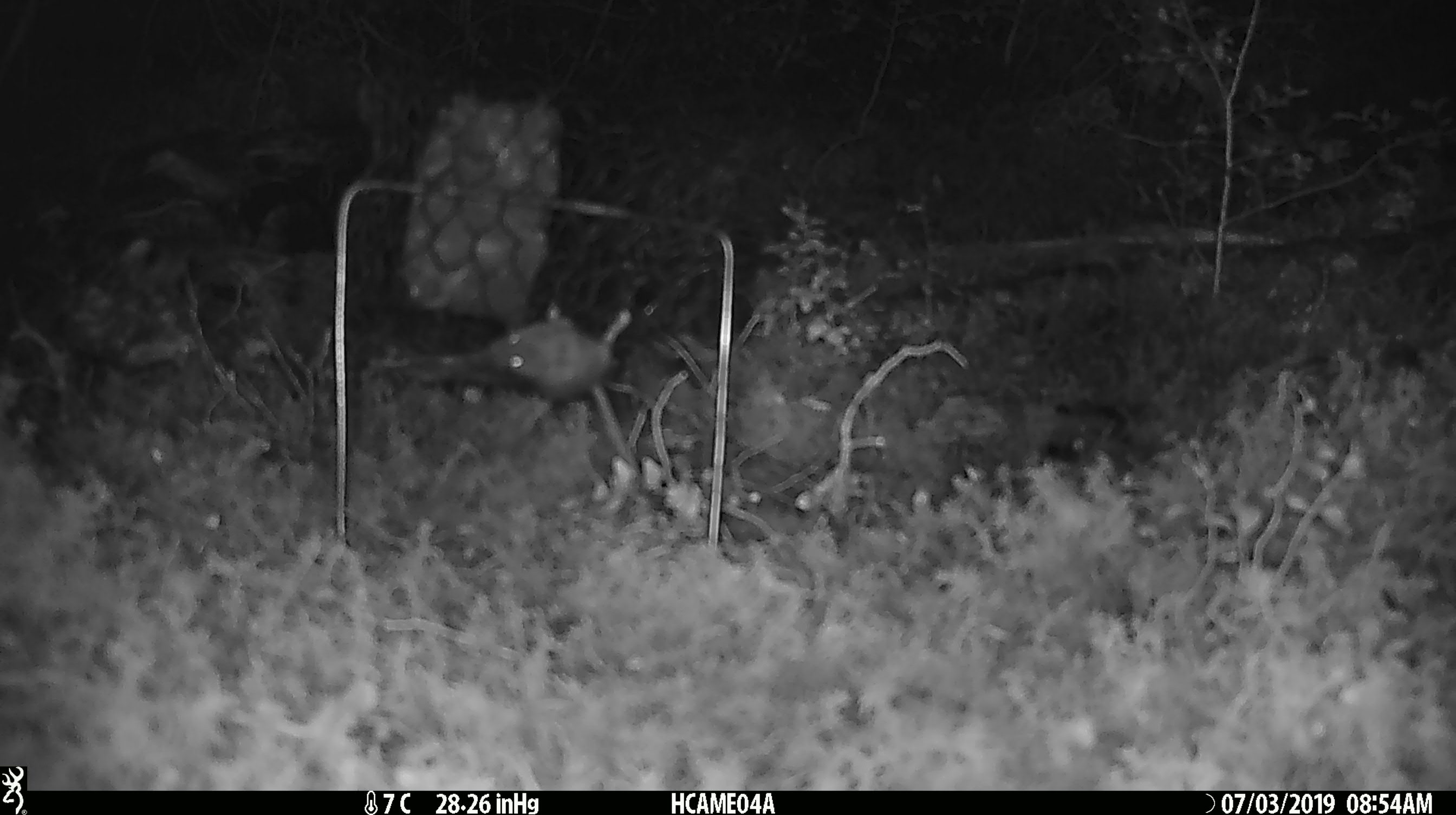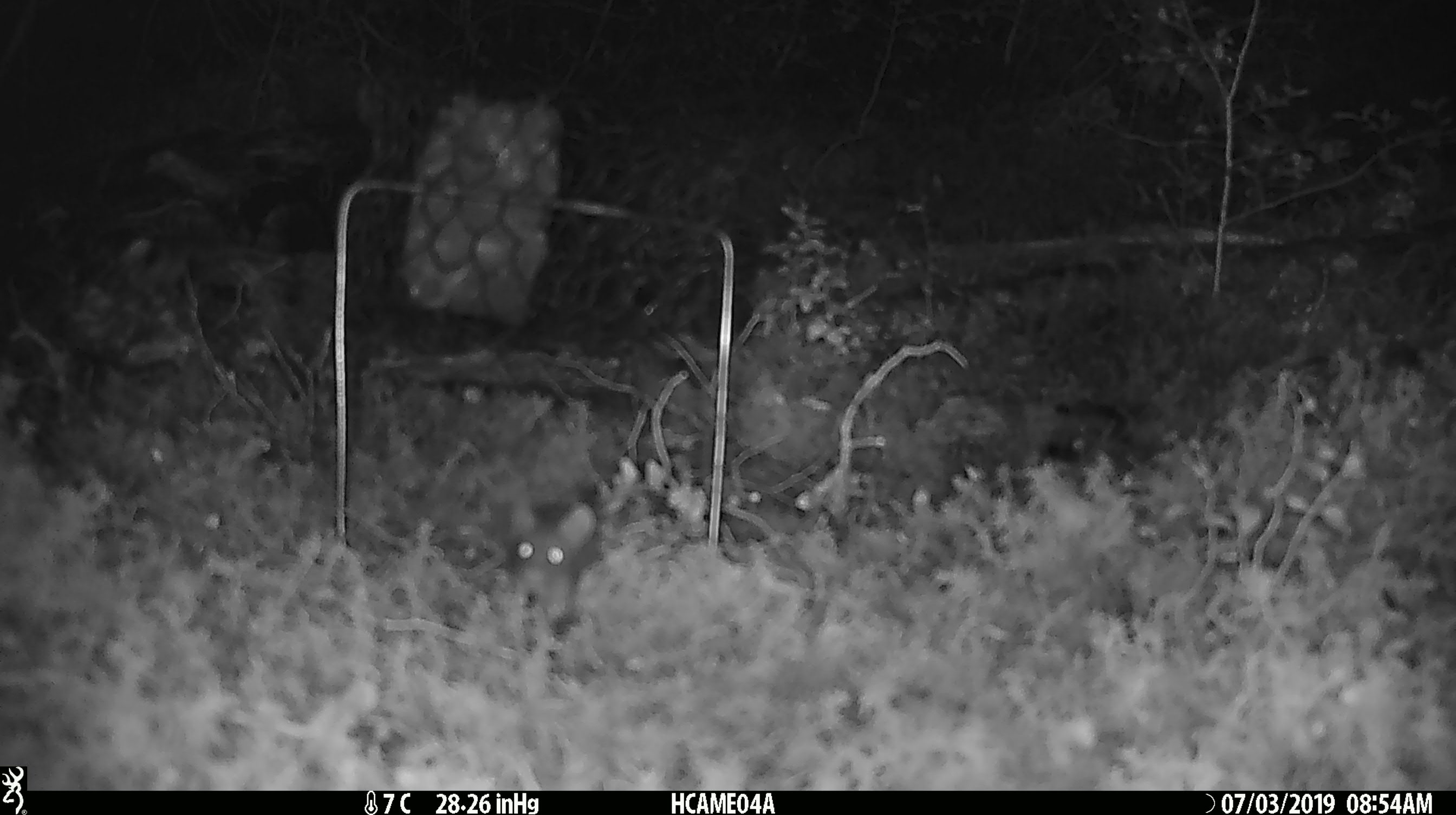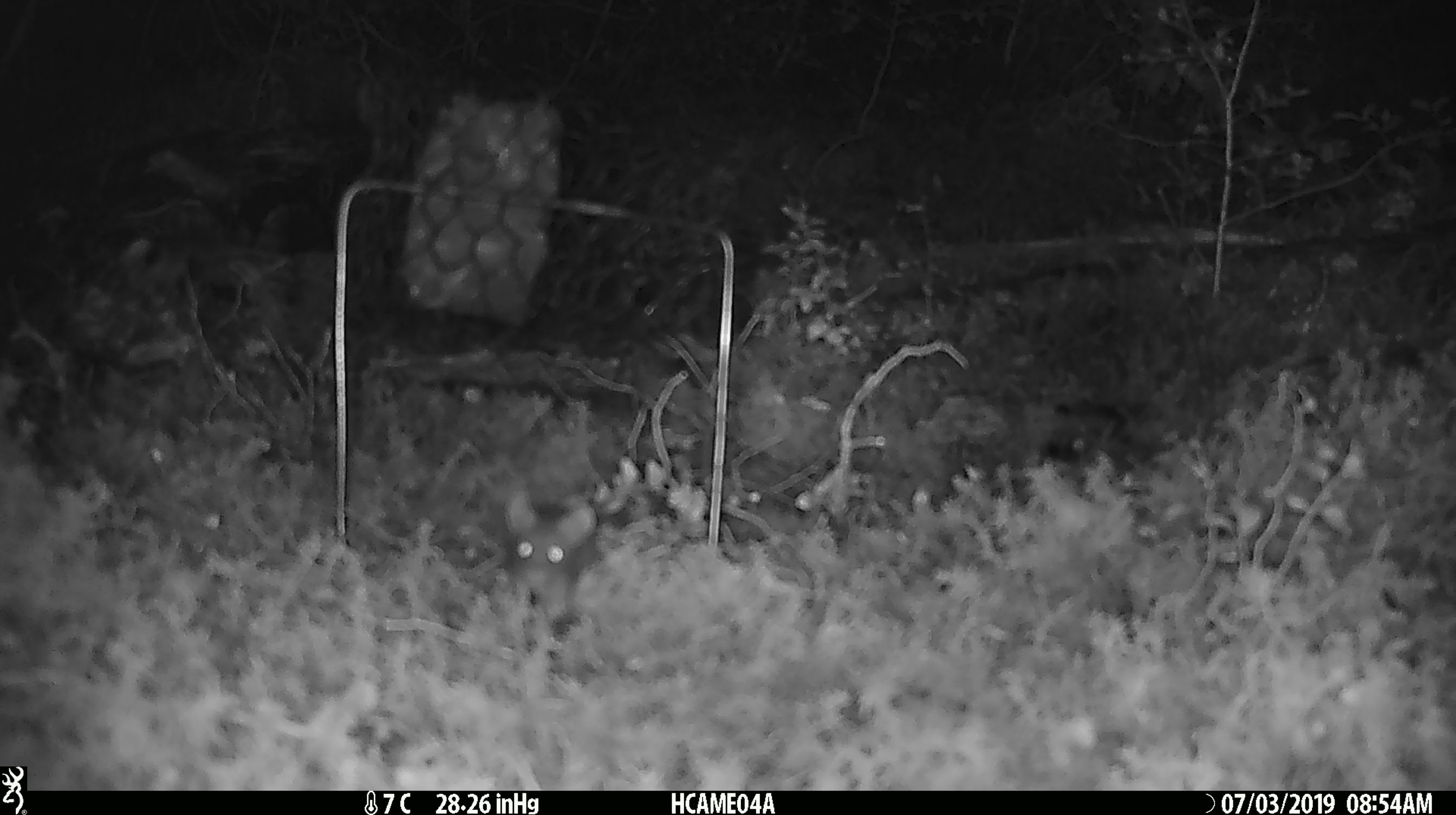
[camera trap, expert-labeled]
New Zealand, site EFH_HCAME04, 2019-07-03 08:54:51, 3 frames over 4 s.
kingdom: Animalia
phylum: Chordata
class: Mammalia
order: Rodentia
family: Muridae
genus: Mus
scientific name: Mus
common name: mouse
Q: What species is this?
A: Mouse (Mus).